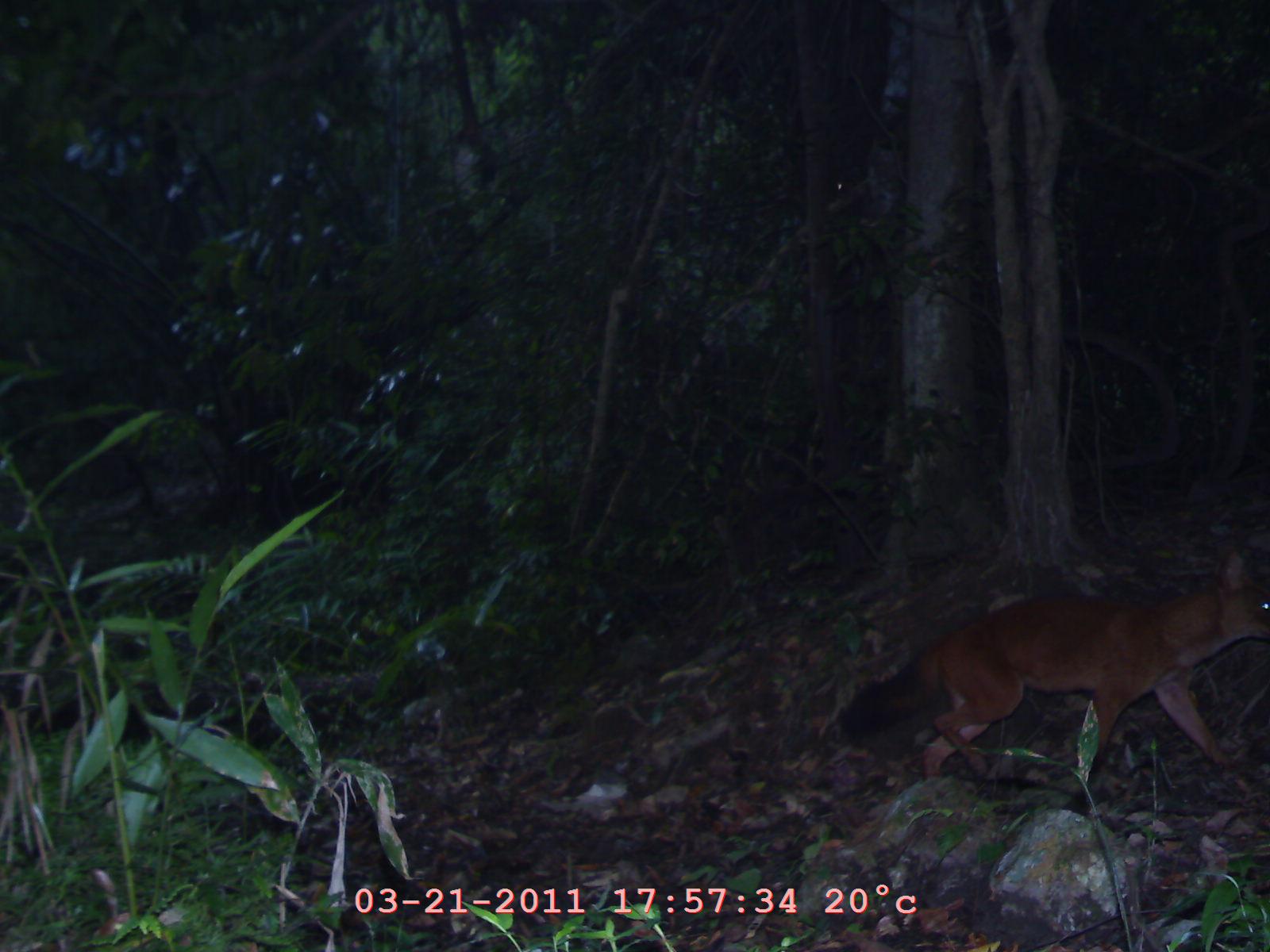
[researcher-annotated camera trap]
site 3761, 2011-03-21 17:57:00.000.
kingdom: Animalia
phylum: Chordata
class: Mammalia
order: Carnivora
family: Canidae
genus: Cuon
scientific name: Cuon alpinus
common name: dhole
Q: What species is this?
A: Cuon alpinus (dhole).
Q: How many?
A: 1.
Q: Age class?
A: Adult.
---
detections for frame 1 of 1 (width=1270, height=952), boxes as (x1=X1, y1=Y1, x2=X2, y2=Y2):
cuon alpinus: (x1=836, y1=547, x2=1270, y2=791)